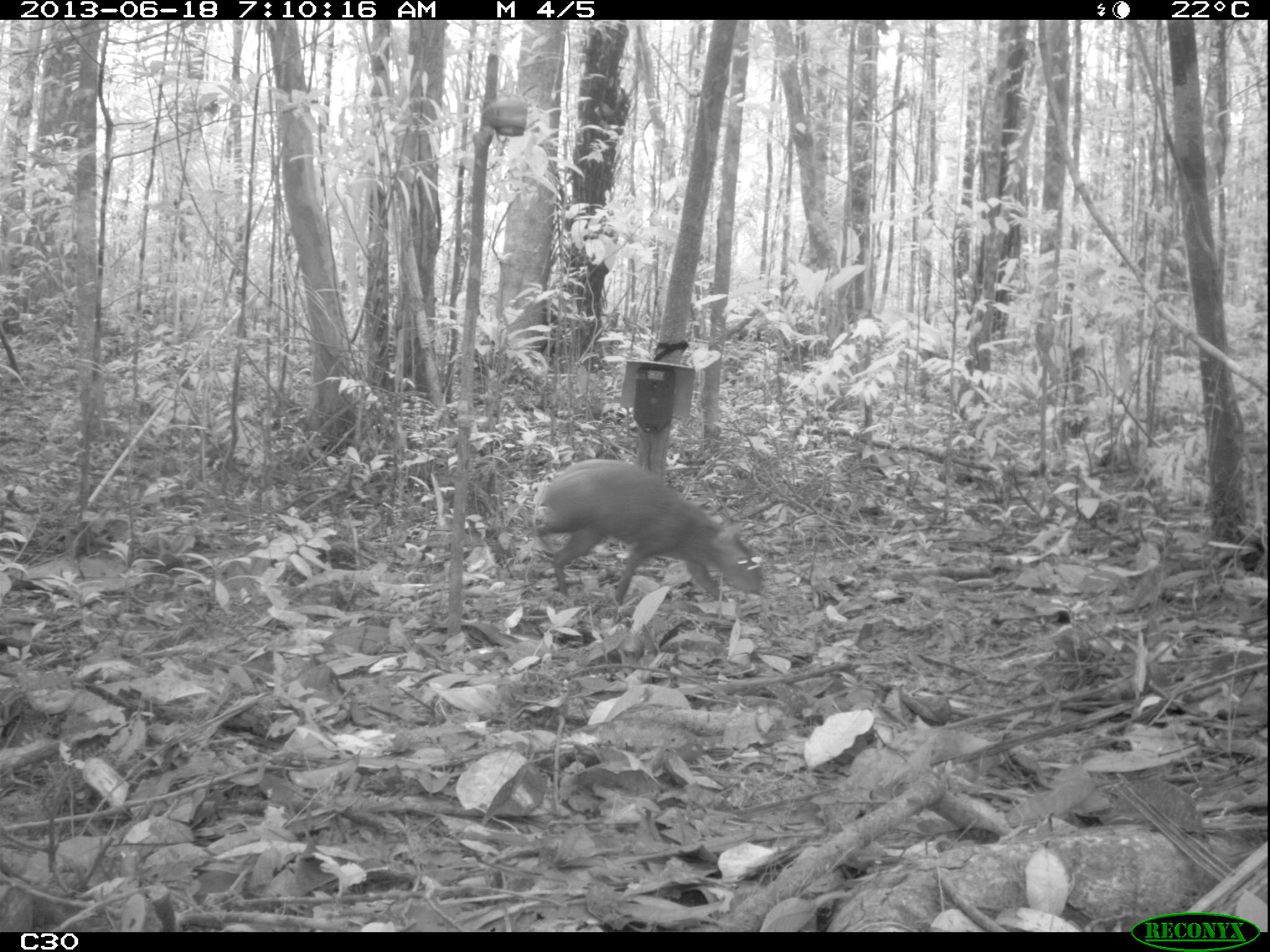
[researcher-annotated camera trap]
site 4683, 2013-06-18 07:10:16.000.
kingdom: Animalia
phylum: Chordata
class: Mammalia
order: Rodentia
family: Dasyproctidae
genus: Dasyprocta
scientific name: Dasyprocta leporina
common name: red-rumped agouti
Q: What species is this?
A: Dasyprocta leporina (red-rumped agouti).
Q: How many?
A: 1.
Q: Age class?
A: Adult.